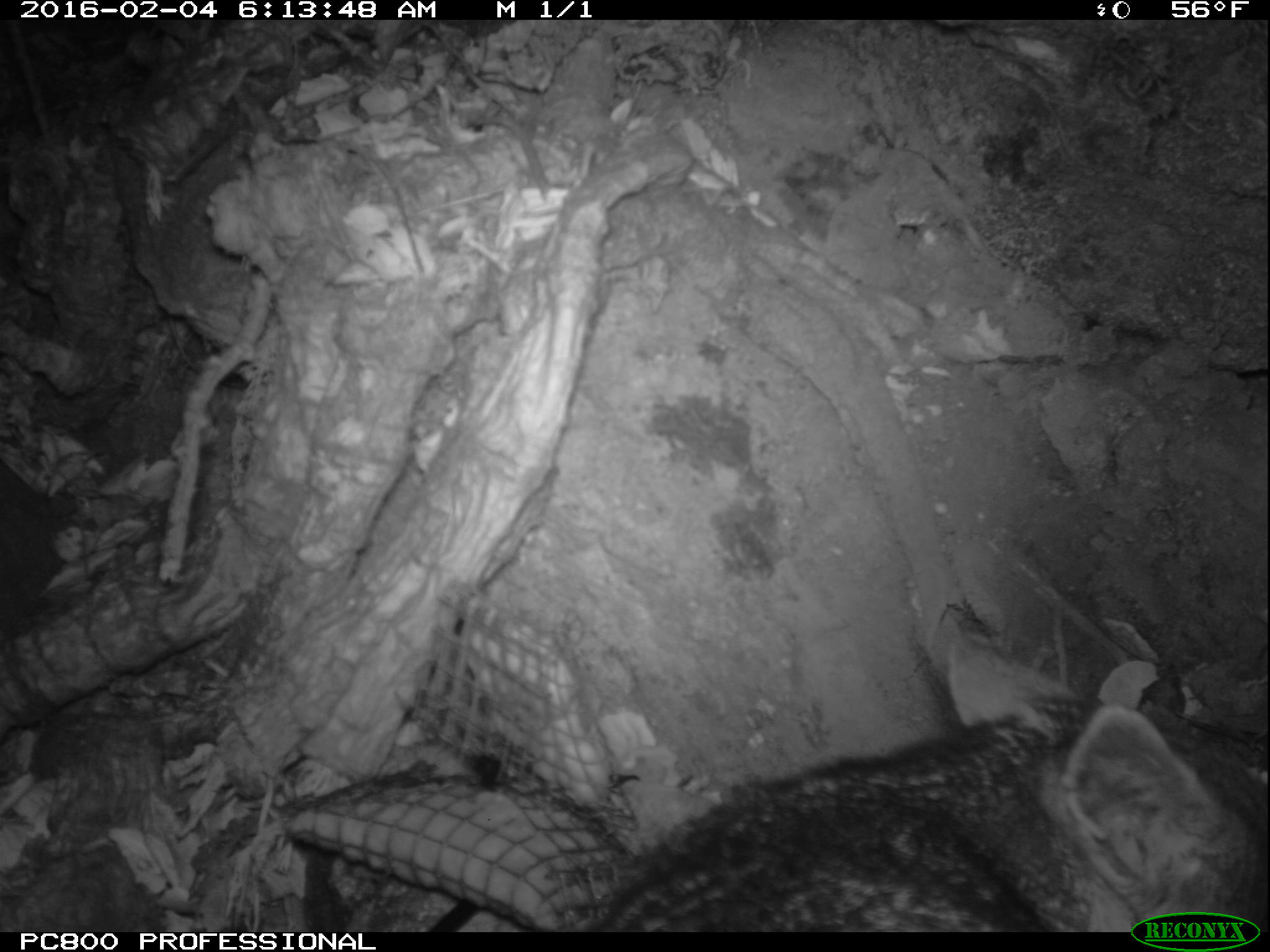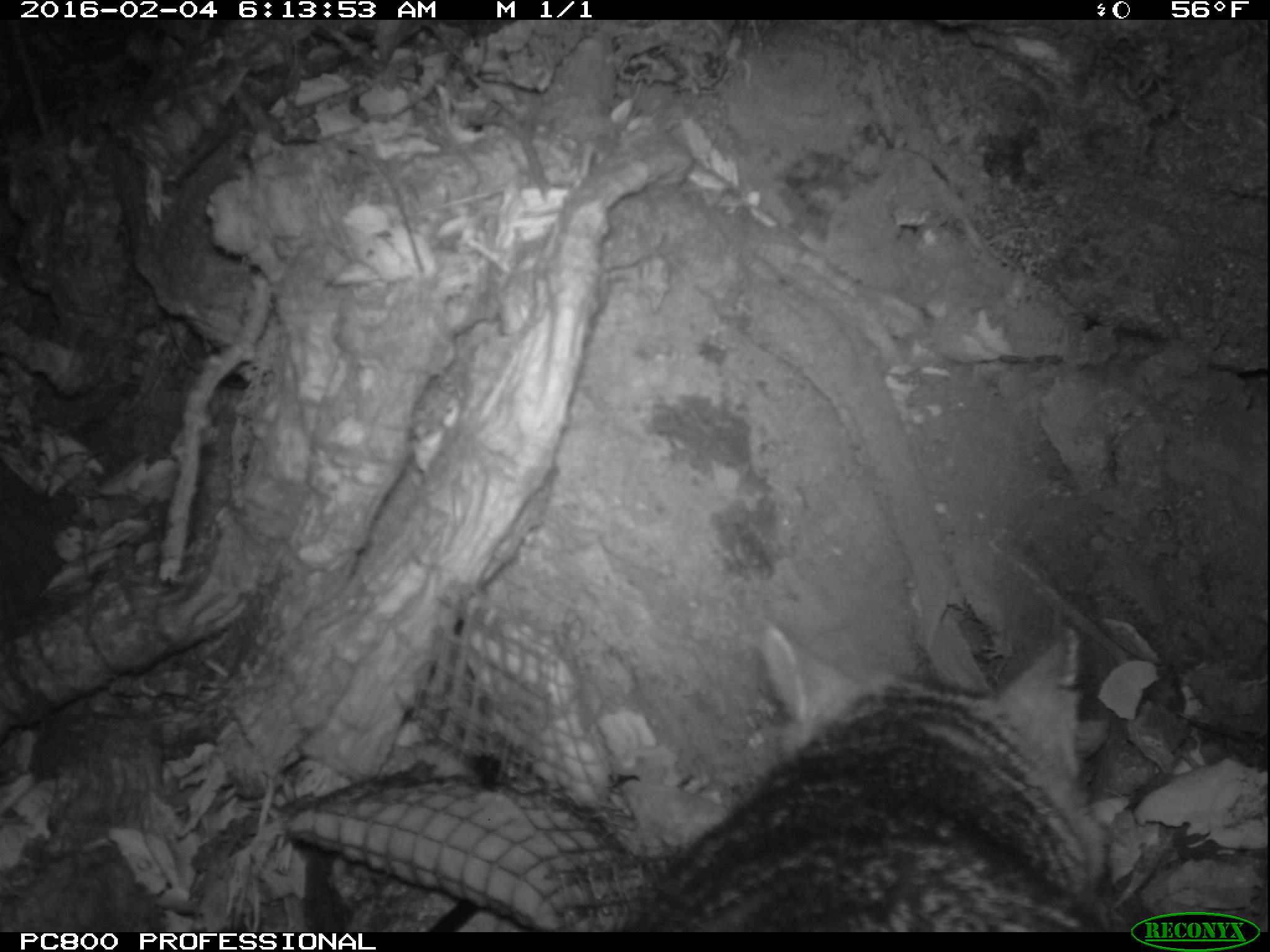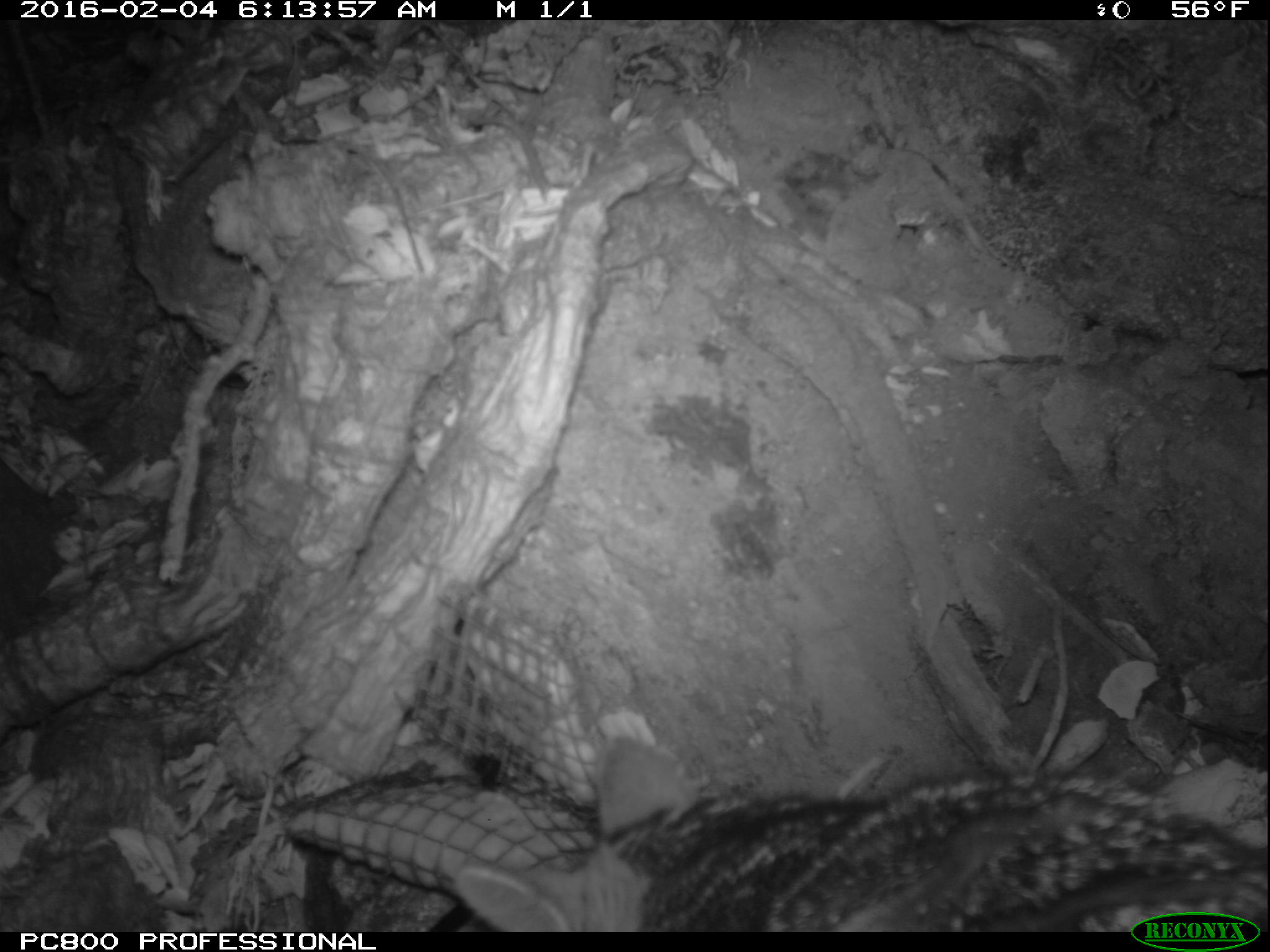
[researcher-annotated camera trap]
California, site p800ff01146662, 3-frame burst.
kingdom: Animalia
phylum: Chordata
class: Mammalia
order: Carnivora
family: Canidae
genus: Urocyon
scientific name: Urocyon littoralis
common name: island fox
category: fox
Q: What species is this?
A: Fox (island fox) (Urocyon littoralis).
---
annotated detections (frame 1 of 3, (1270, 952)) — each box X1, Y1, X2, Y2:
fox: 580, 641, 1269, 929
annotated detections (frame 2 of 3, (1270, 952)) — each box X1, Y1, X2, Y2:
fox: 624, 625, 1099, 932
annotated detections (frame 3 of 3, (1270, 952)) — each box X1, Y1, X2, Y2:
fox: 454, 731, 1269, 931